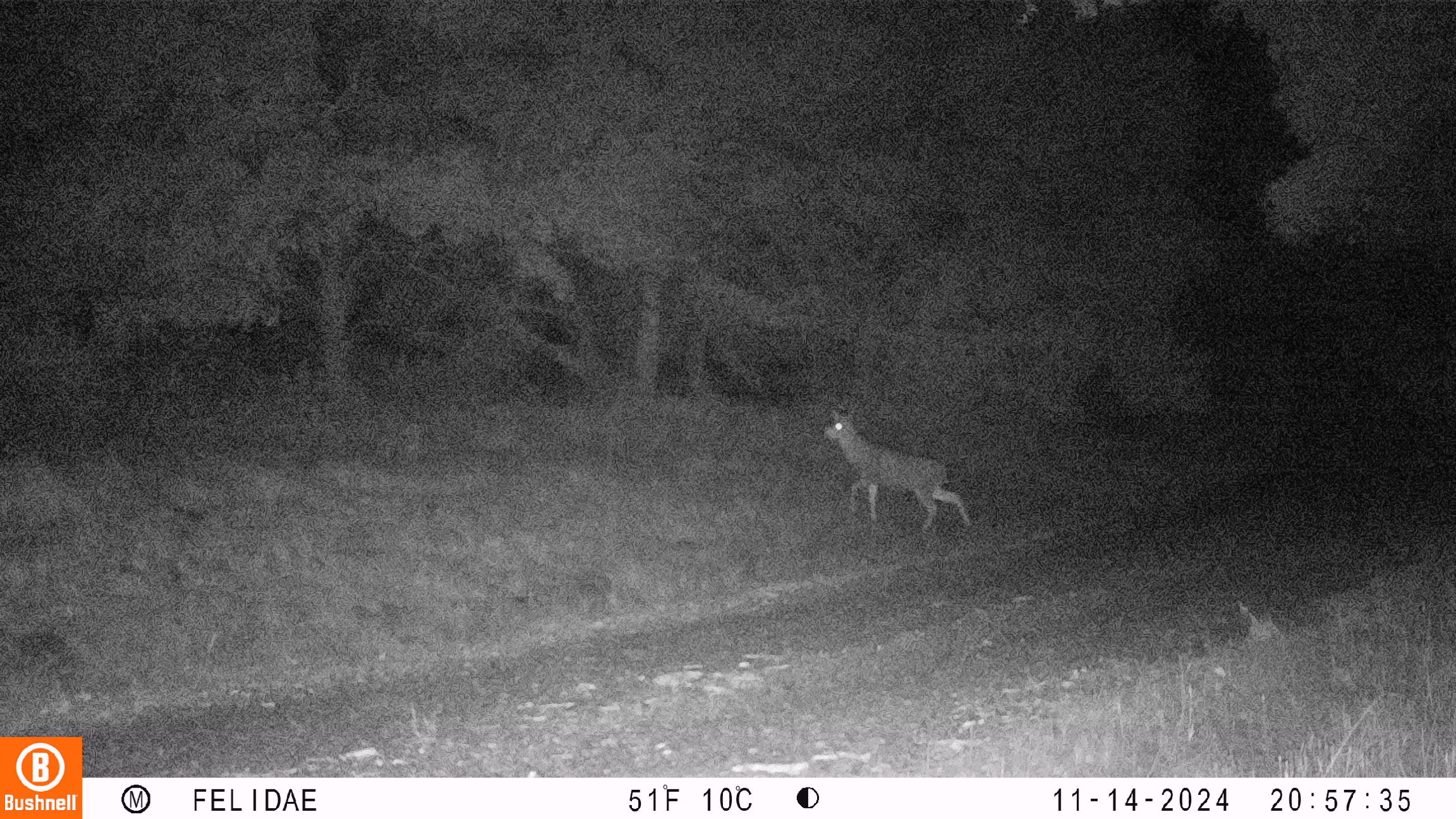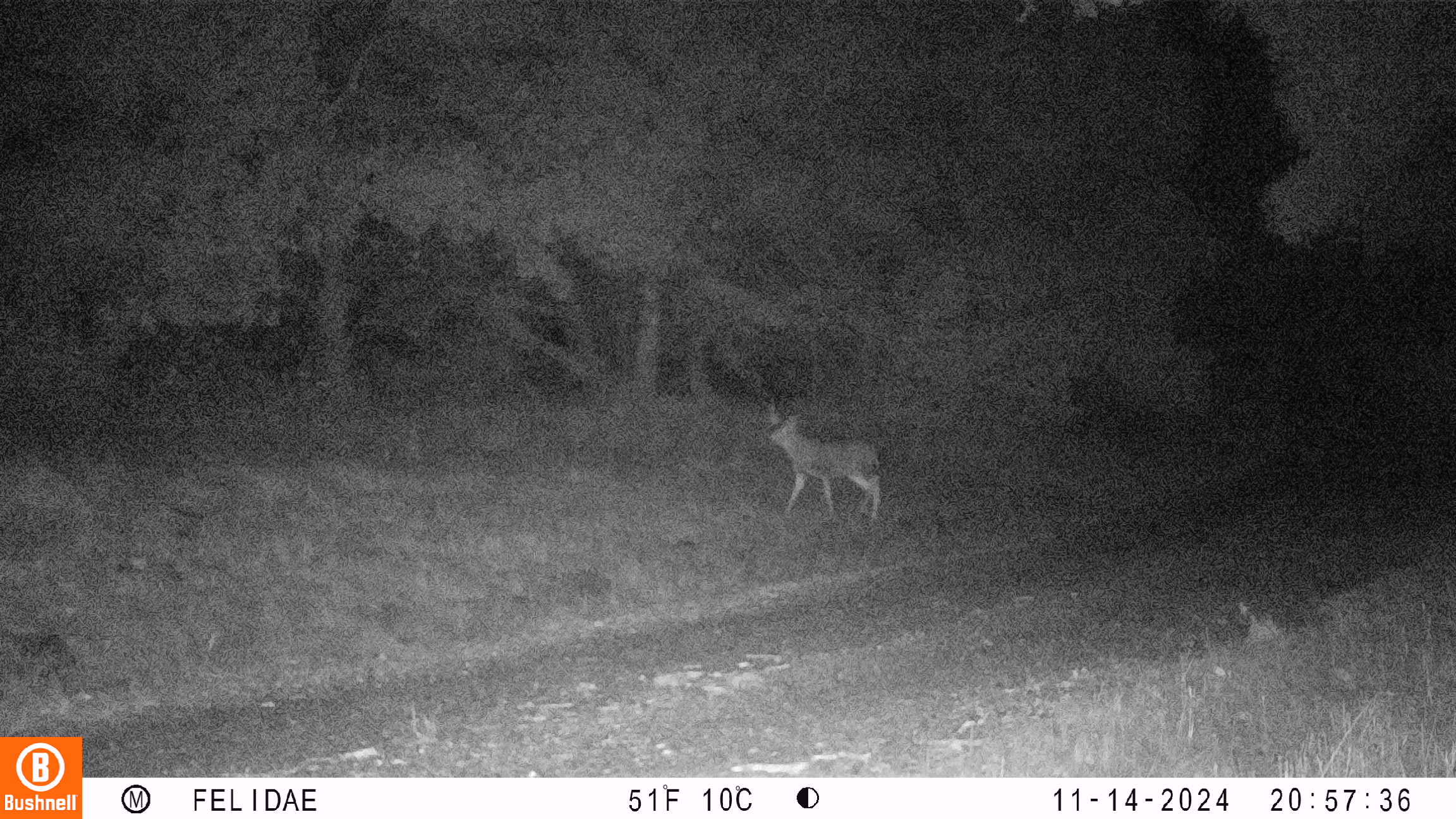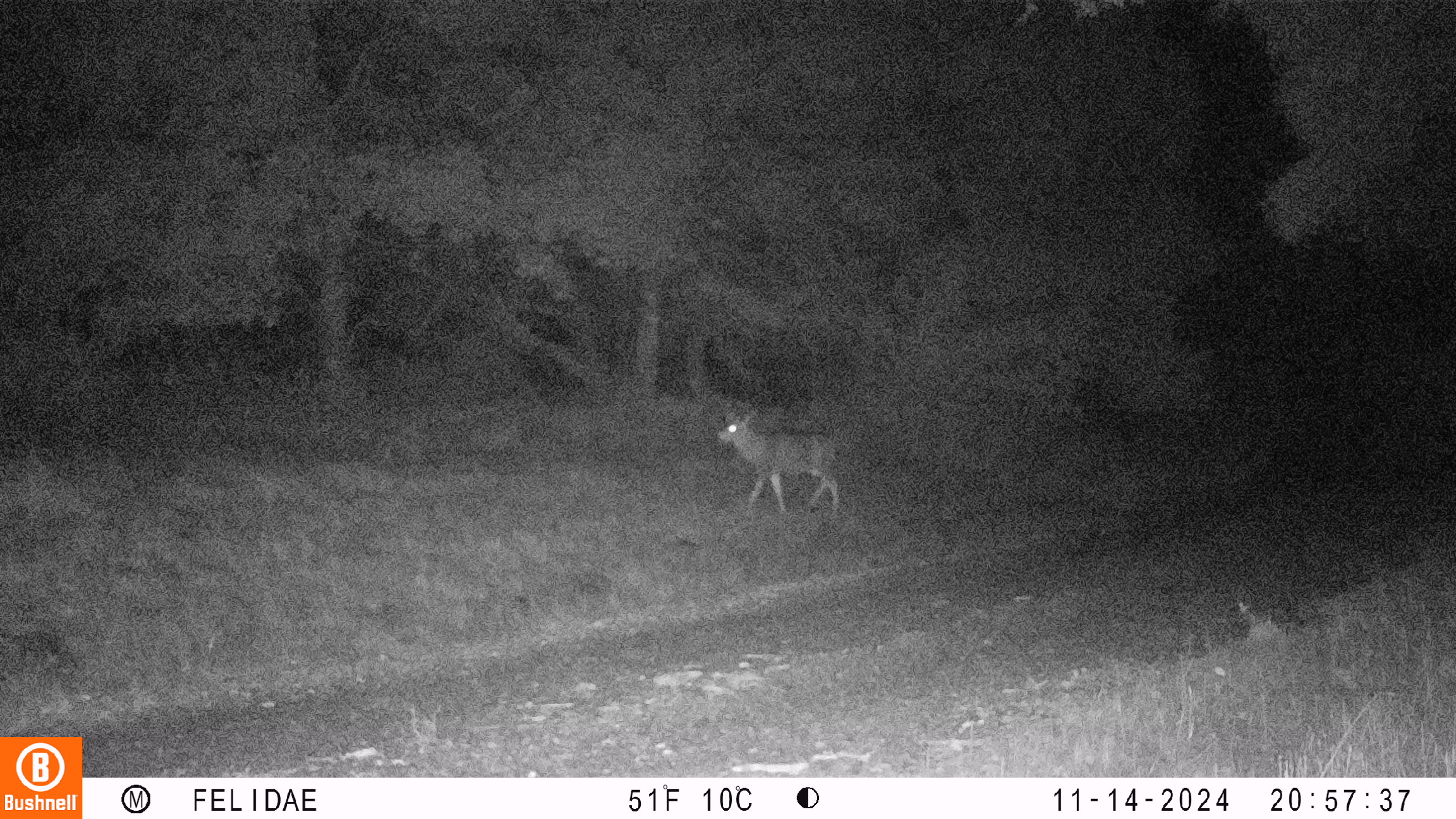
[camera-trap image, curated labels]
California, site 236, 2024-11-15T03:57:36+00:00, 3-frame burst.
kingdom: Animalia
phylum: Chordata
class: Mammalia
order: Artiodactyla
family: Cervidae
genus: Odocoileus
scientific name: Odocoileus hemionus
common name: mule deer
Mule deer (Odocoileus hemionus).